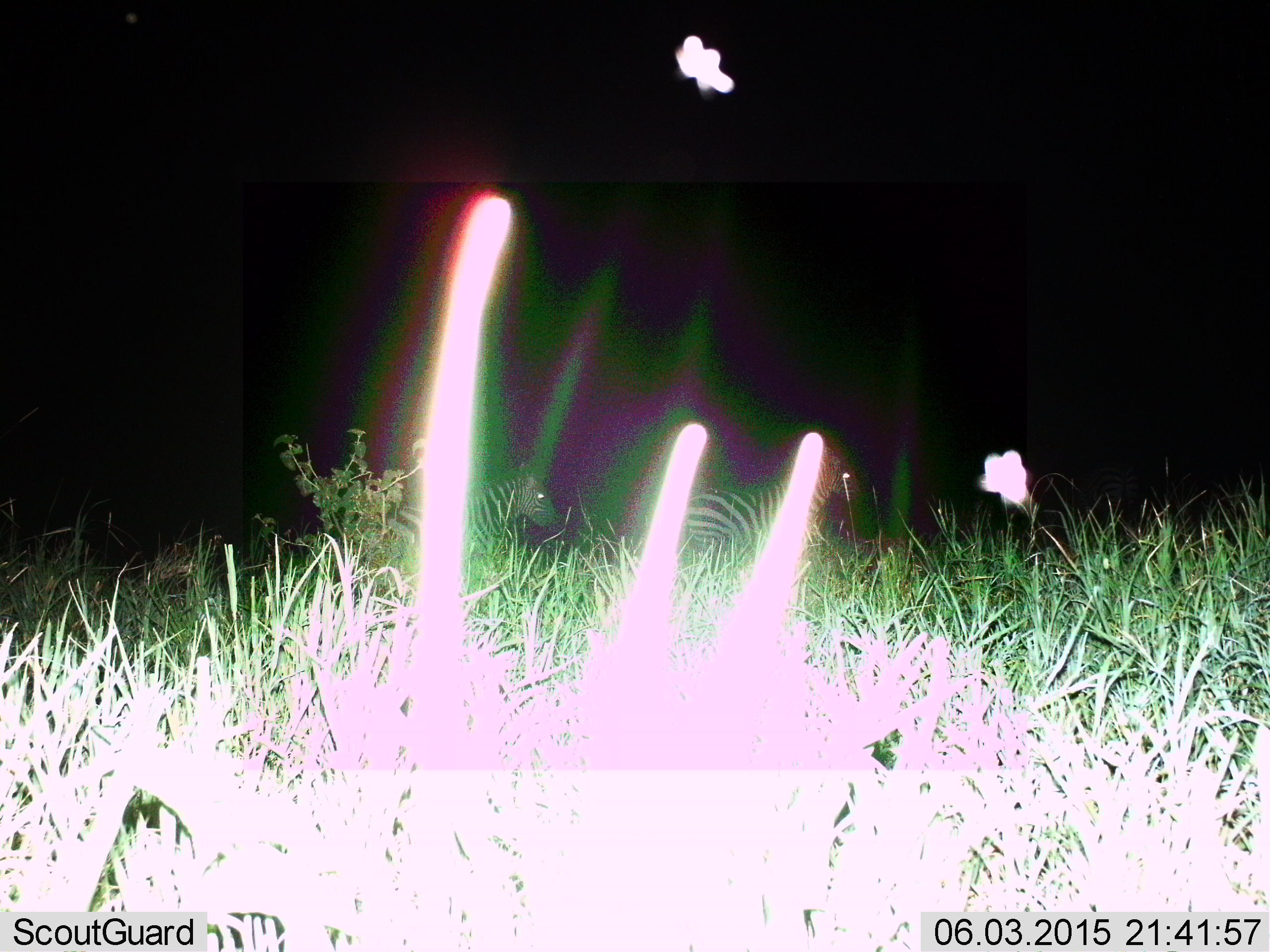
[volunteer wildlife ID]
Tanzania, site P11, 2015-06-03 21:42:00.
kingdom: Animalia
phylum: Chordata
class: Mammalia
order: Perissodactyla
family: Equidae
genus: Equus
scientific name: Equus quagga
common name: plains zebra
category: zebra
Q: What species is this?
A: Zebra (plains zebra) (Equus quagga).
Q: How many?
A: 2.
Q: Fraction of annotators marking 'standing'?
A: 43%.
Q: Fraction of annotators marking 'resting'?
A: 0%.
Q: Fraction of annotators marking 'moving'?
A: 57%.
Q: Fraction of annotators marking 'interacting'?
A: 0%.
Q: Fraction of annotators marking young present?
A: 0%.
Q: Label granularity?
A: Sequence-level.